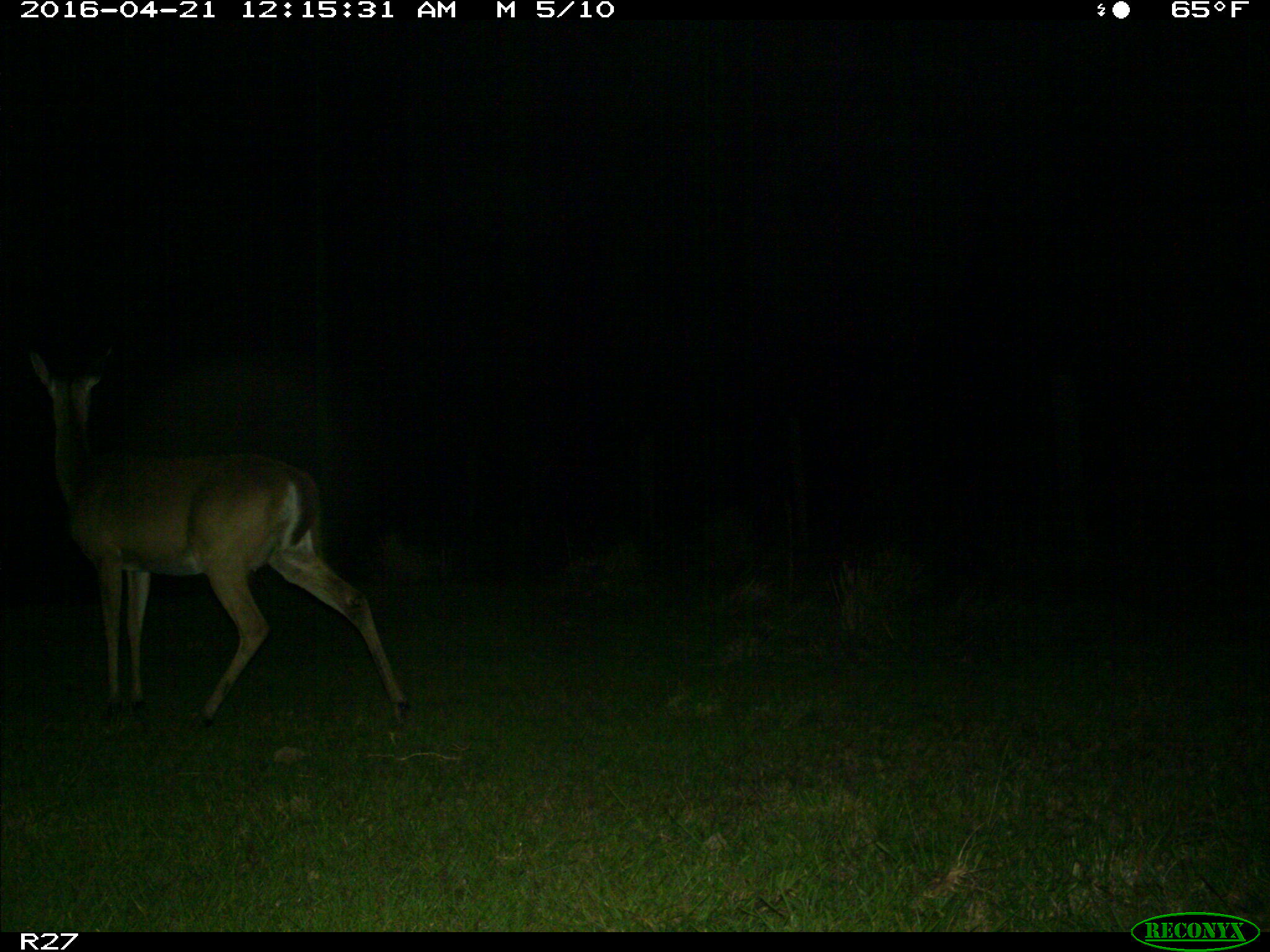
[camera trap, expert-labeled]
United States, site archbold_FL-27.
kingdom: Animalia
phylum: Chordata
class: Mammalia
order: Artiodactyla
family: Cervidae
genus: Odocoileus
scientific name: Odocoileus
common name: deer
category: unidentified deer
Unidentified deer (deer) (Odocoileus).